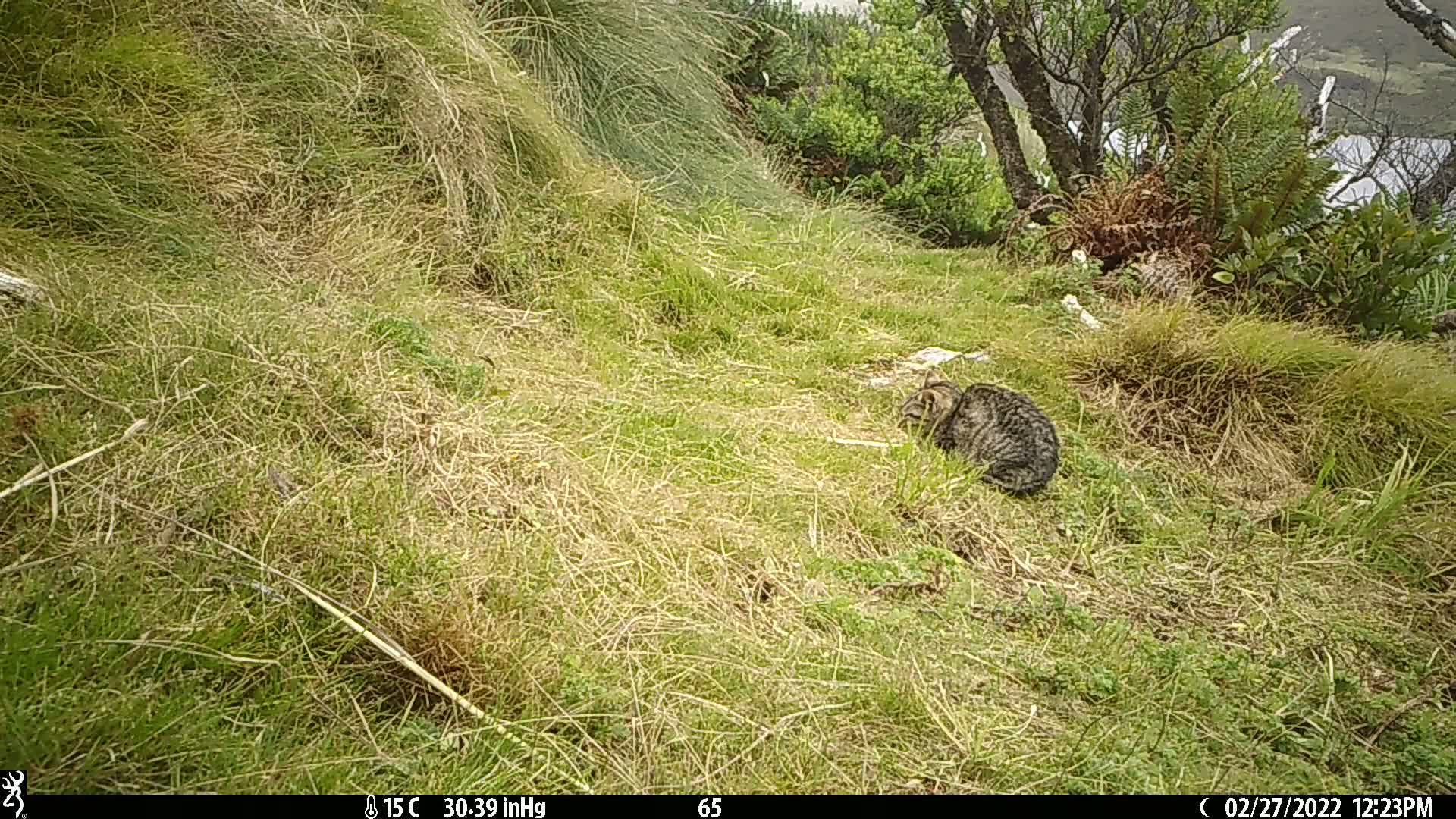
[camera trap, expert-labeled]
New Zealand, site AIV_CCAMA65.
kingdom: Animalia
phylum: Chordata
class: Mammalia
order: Carnivora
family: Felidae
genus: Felis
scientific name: Felis catus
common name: domestic cat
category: cat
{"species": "cat (domestic cat) (Felis catus)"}